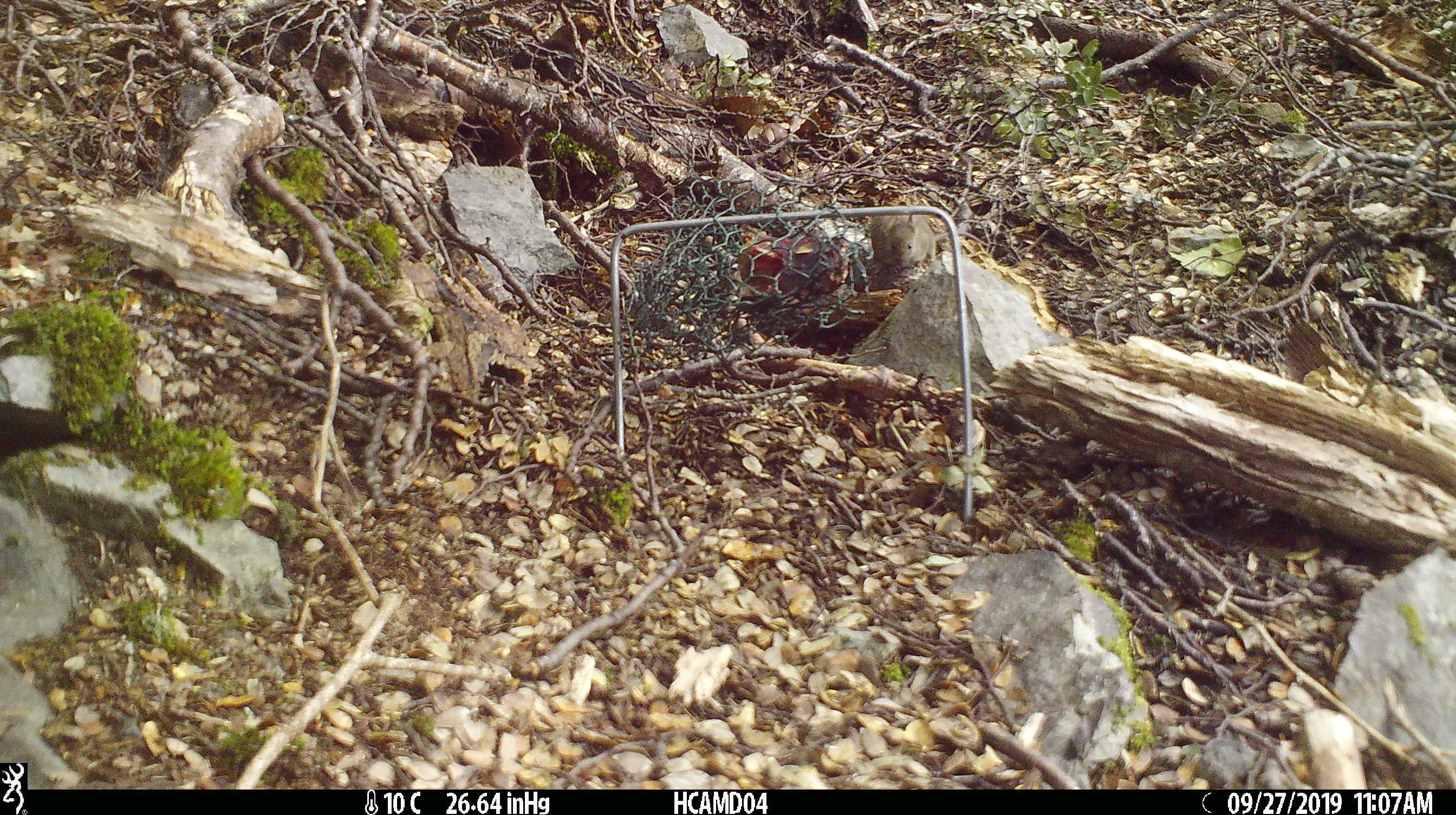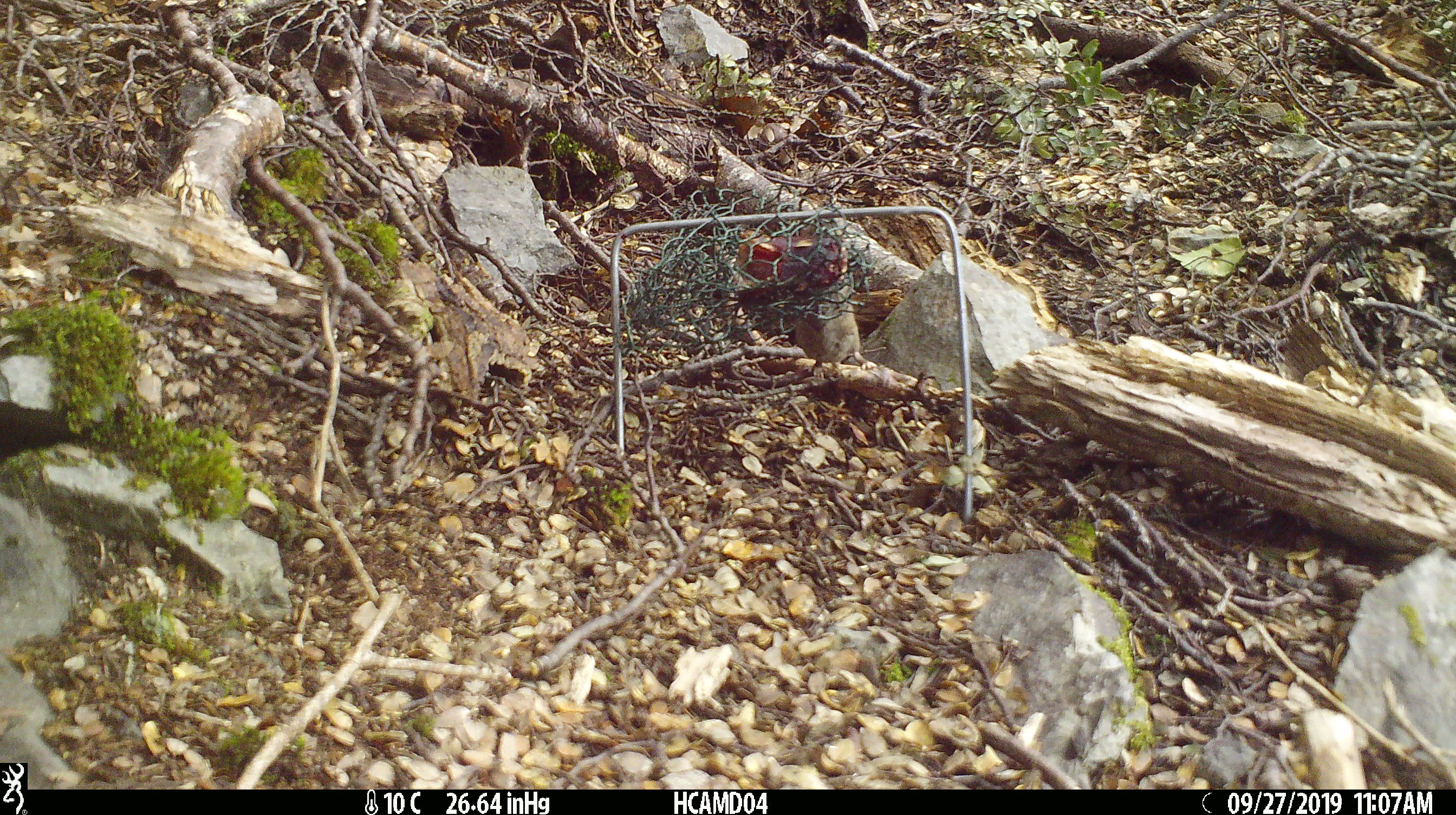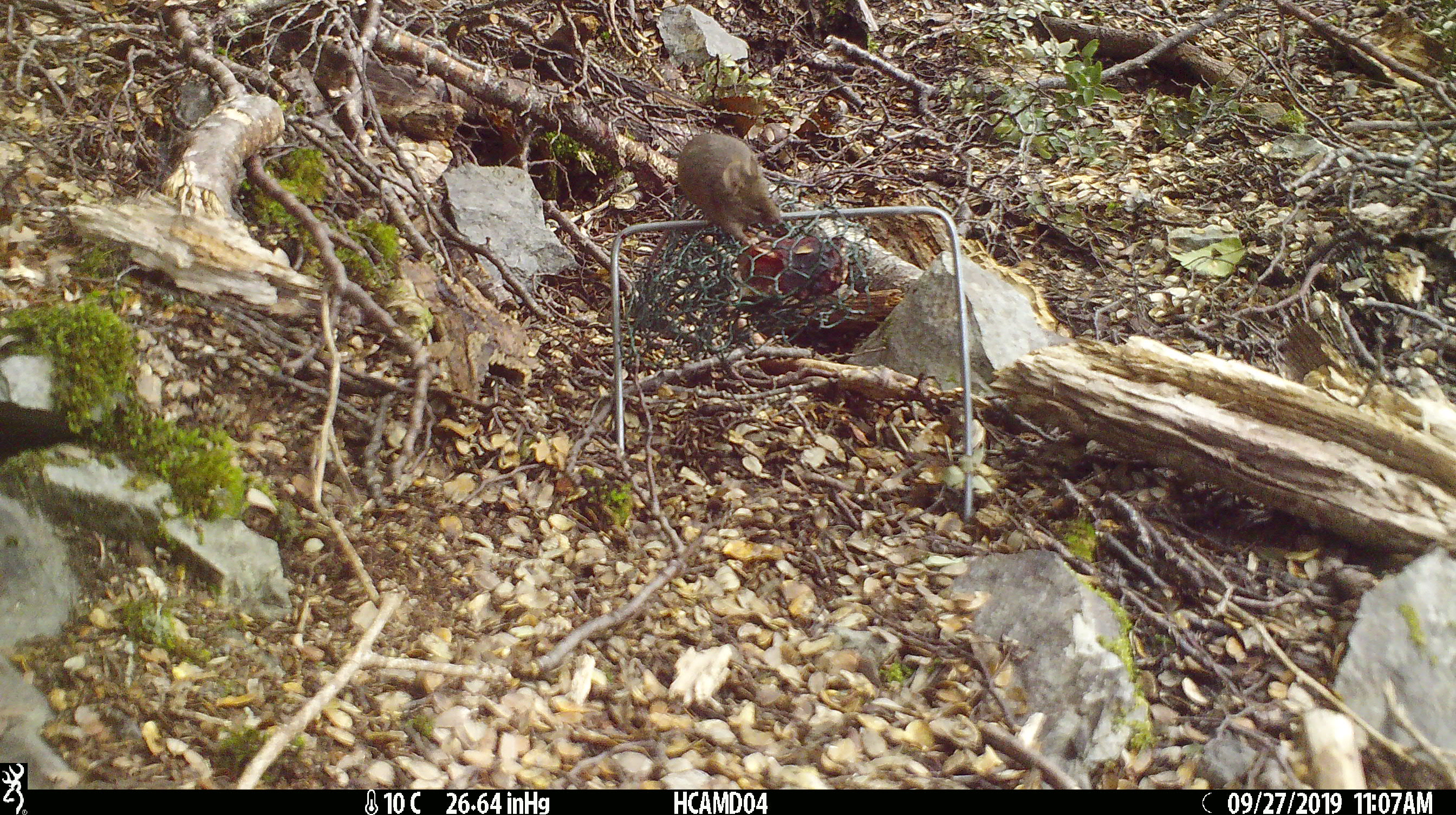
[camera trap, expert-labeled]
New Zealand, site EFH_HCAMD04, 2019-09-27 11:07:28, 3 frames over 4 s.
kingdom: Animalia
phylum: Chordata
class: Mammalia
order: Rodentia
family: Muridae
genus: Mus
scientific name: Mus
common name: mouse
Mouse (Mus).